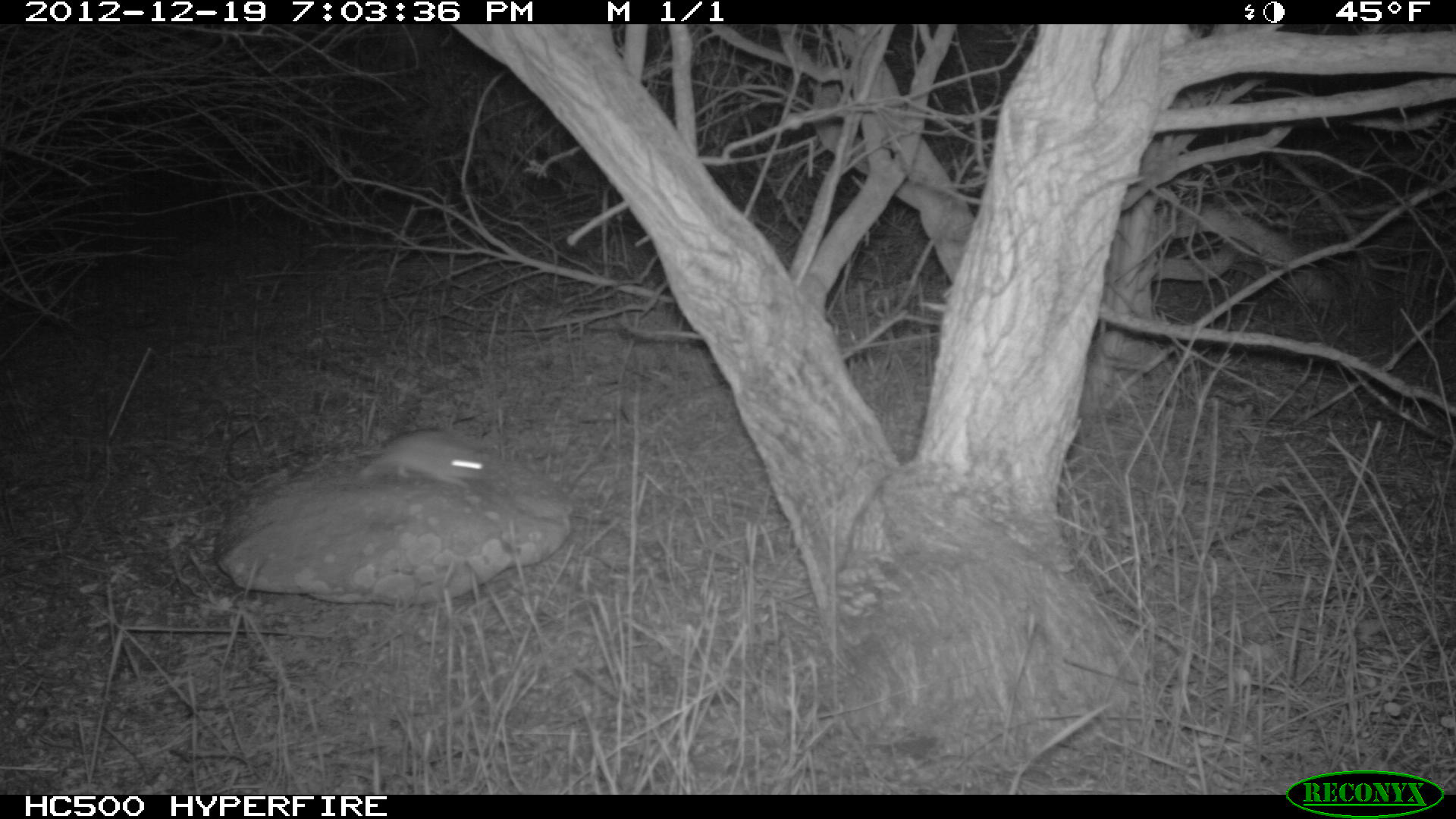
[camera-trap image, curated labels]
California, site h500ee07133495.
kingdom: Animalia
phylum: Chordata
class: Mammalia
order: Carnivora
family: Canidae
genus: Urocyon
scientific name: Urocyon littoralis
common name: island fox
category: fox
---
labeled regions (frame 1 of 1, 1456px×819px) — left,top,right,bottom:
fox: 359,430,486,487